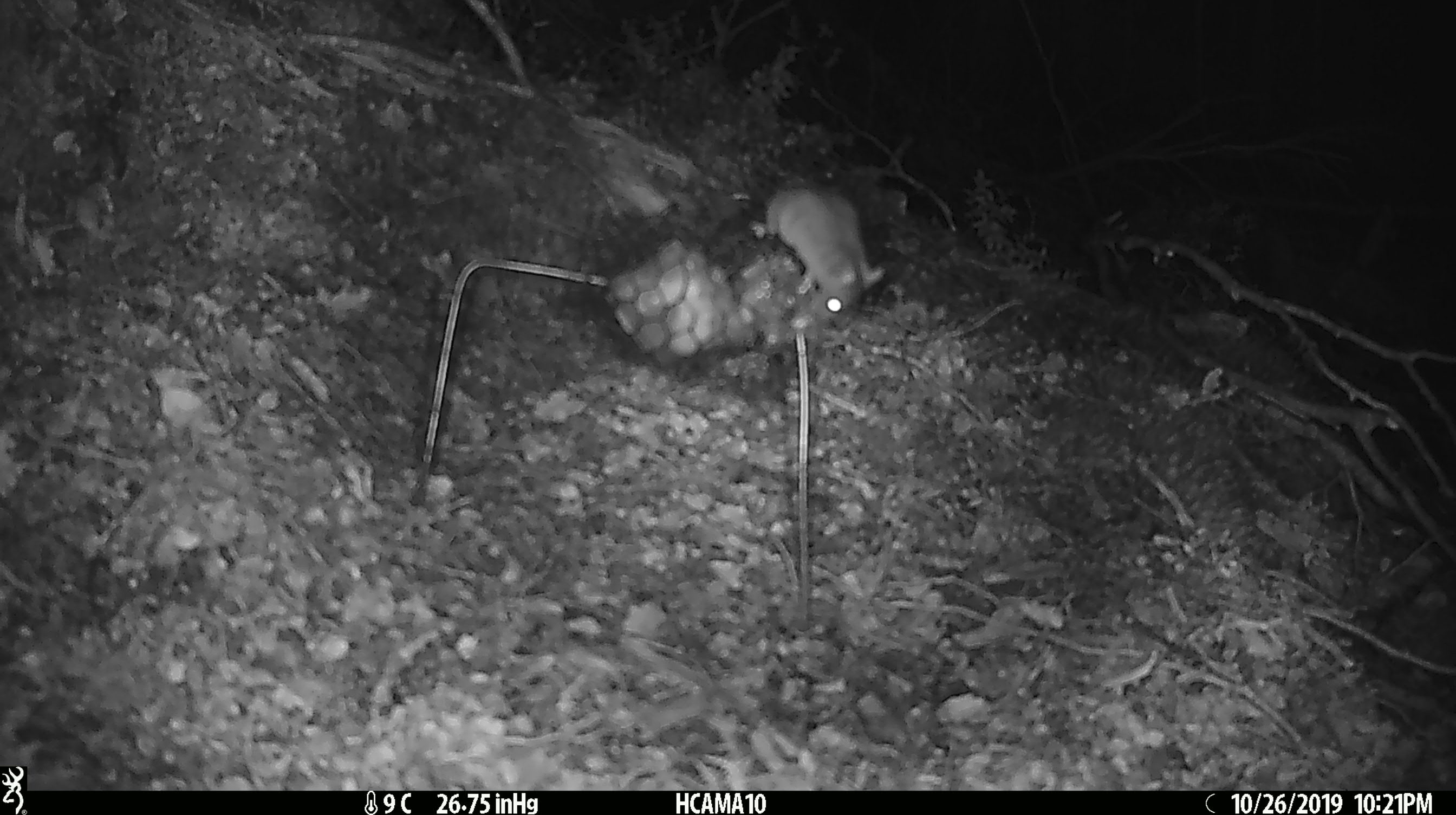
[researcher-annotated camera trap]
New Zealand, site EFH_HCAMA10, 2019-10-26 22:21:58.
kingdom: Animalia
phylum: Chordata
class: Mammalia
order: Rodentia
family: Muridae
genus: Mus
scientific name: Mus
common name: mouse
Mouse (Mus).